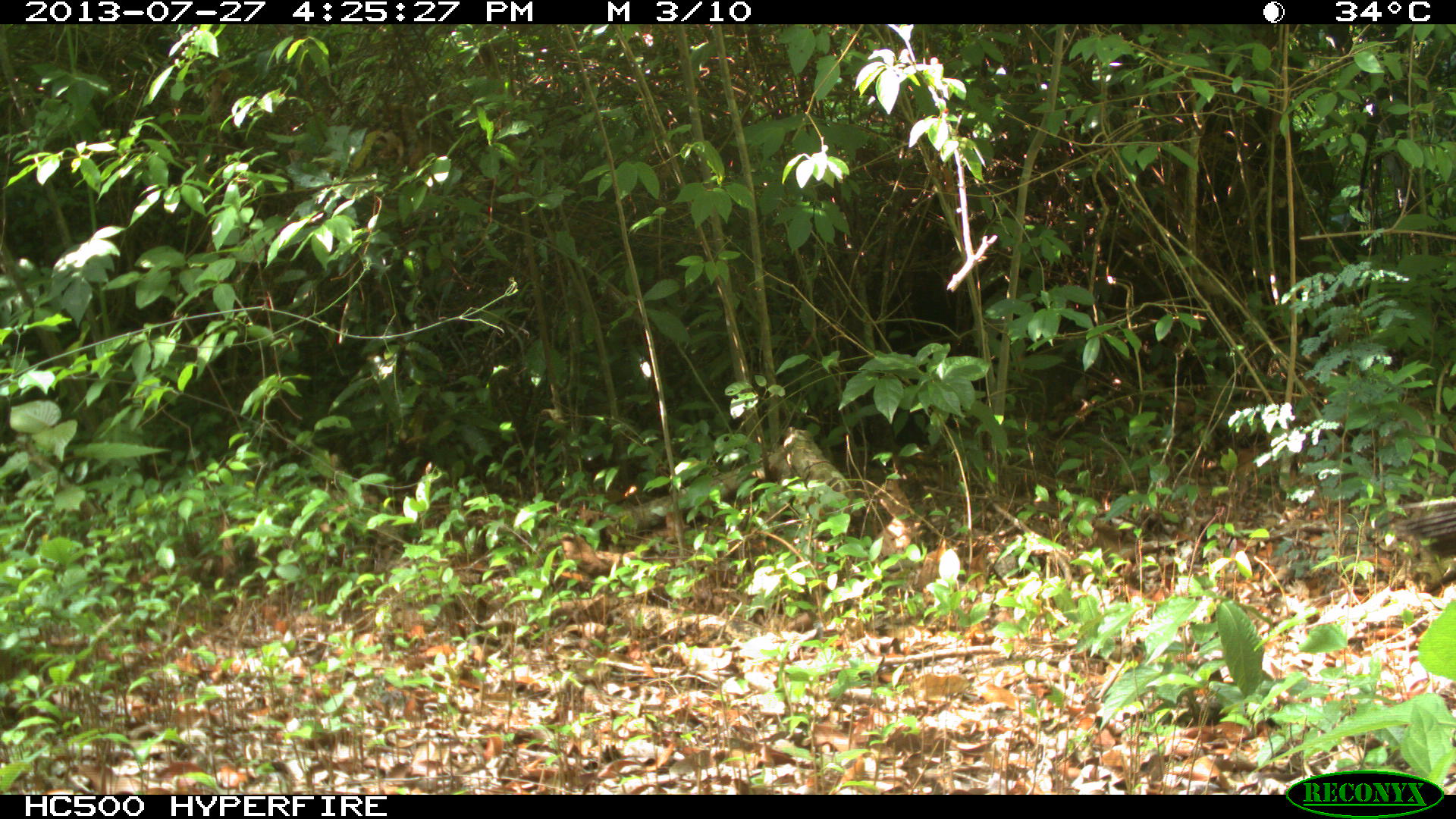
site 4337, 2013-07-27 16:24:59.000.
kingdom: Animalia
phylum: Chordata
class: Aves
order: Galliformes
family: Phasianidae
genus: Meleagris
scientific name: Meleagris ocellata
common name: ocellated turkey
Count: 1.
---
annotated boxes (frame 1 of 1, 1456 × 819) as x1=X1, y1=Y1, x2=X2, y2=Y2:
meleagris ocellata: x1=1400, y1=494, x2=1456, y2=560